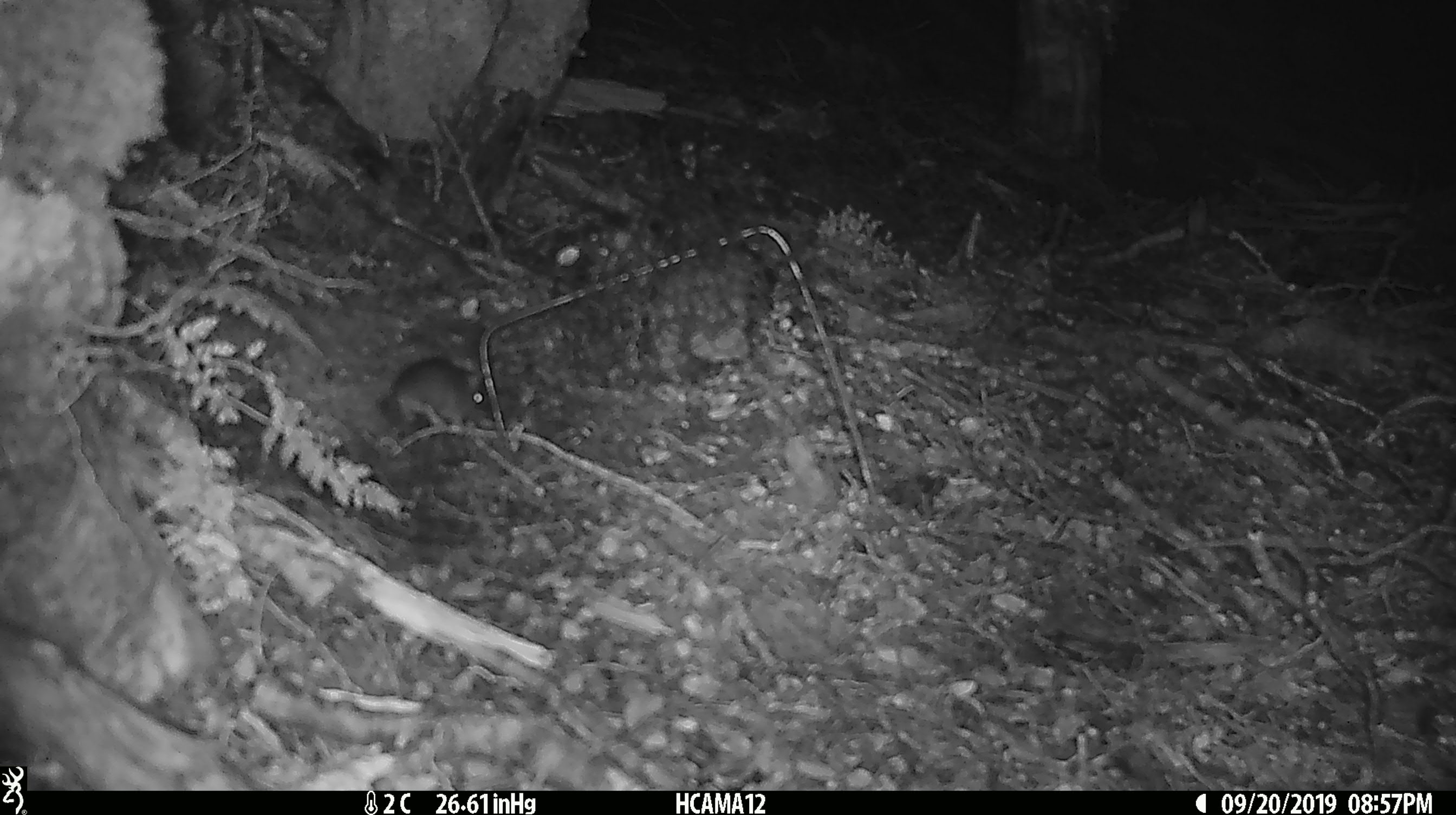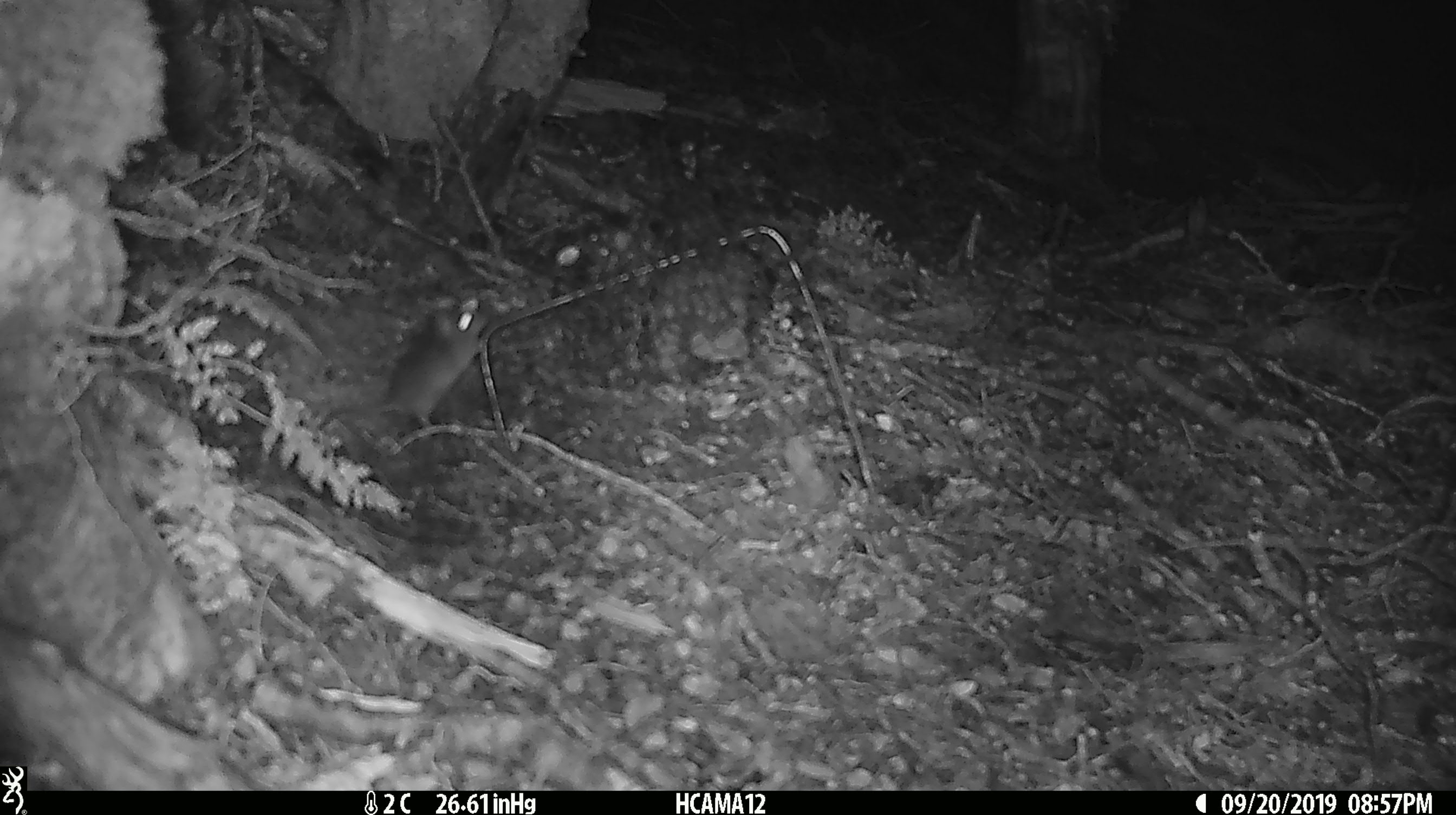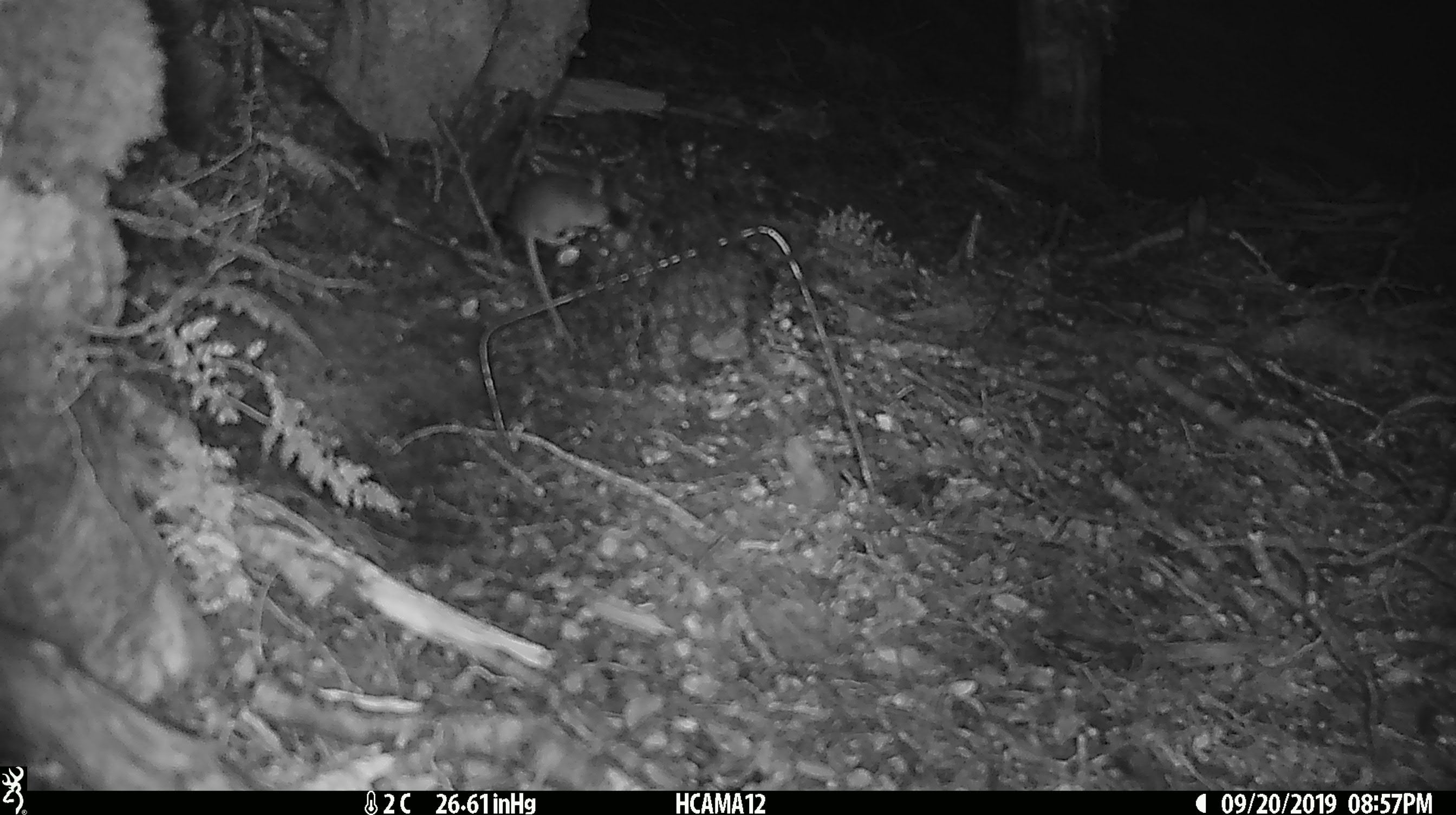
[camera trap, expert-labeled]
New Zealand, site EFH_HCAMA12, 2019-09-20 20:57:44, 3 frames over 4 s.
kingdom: Animalia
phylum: Chordata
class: Mammalia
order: Rodentia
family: Muridae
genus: Mus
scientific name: Mus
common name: mouse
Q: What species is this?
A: Mouse (Mus).